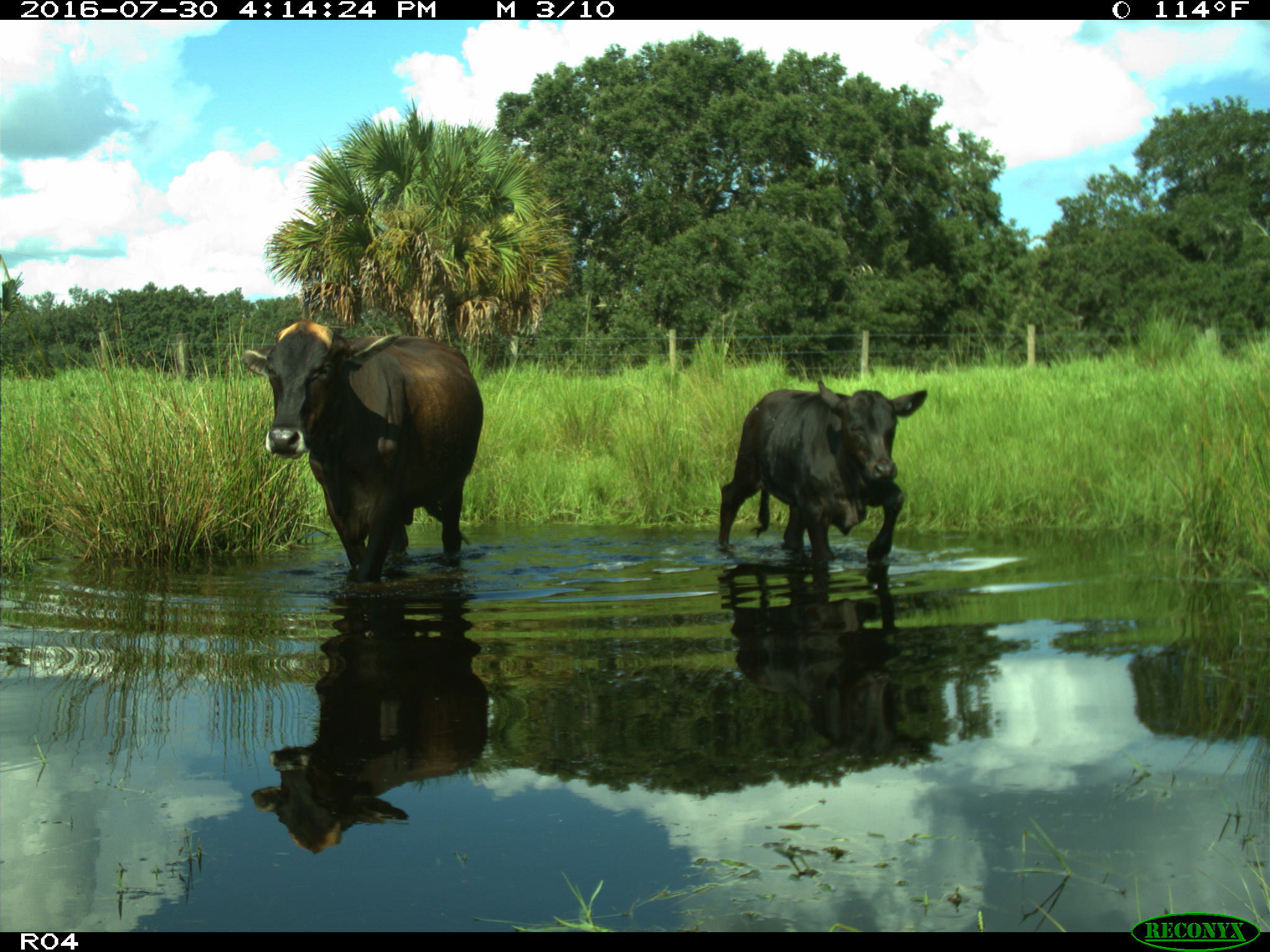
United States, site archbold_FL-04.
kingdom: Animalia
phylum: Chordata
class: Mammalia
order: Artiodactyla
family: Bovidae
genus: Bos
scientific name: Bos taurus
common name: domestic cow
Bos taurus (domestic cow).